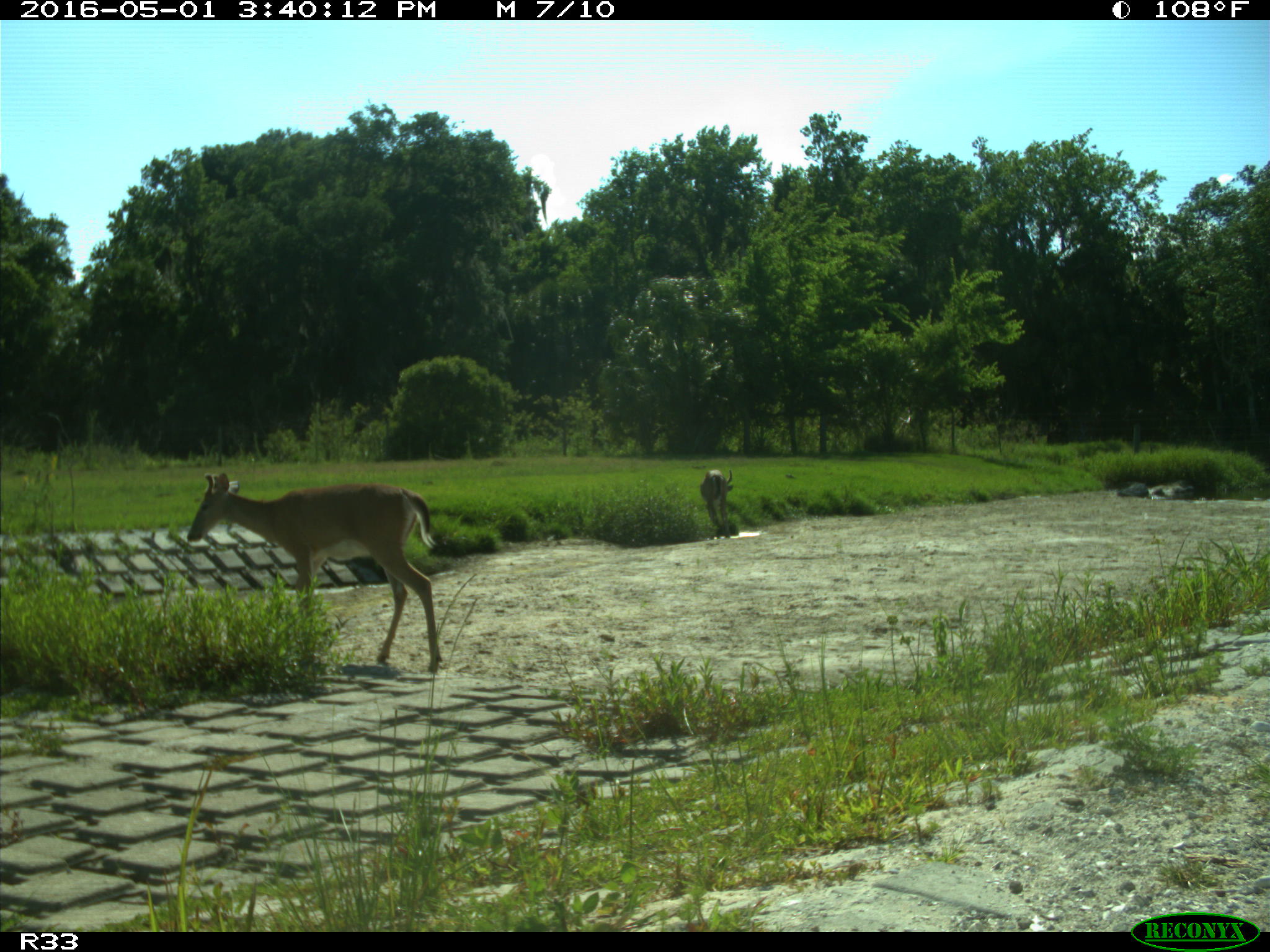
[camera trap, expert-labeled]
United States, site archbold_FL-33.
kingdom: Animalia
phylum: Chordata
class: Mammalia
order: Artiodactyla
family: Cervidae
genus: Odocoileus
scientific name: Odocoileus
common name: deer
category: unidentified deer